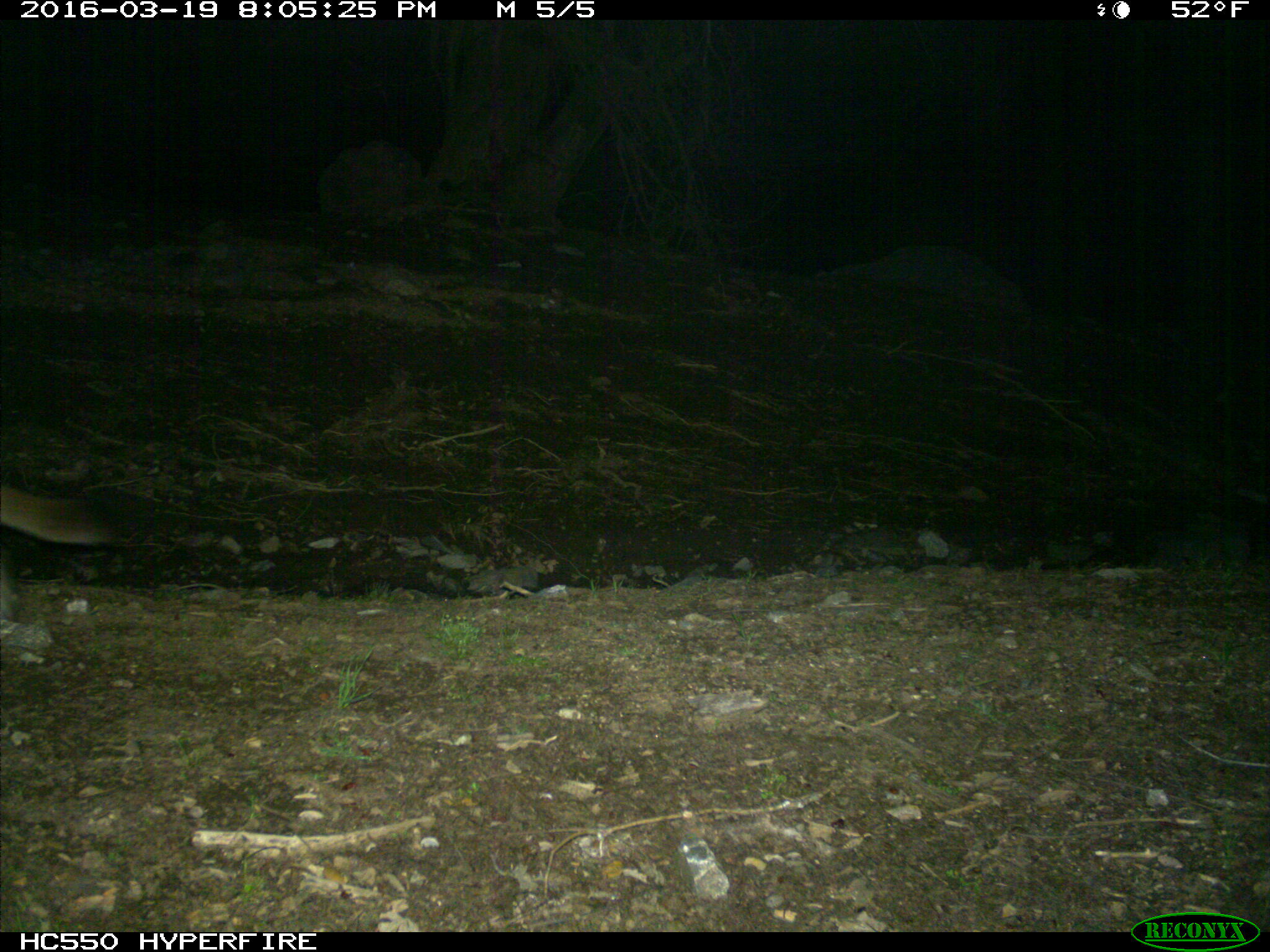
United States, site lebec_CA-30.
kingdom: Animalia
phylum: Chordata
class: Mammalia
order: Carnivora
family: Felidae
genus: Puma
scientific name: Puma concolor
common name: mountain lion